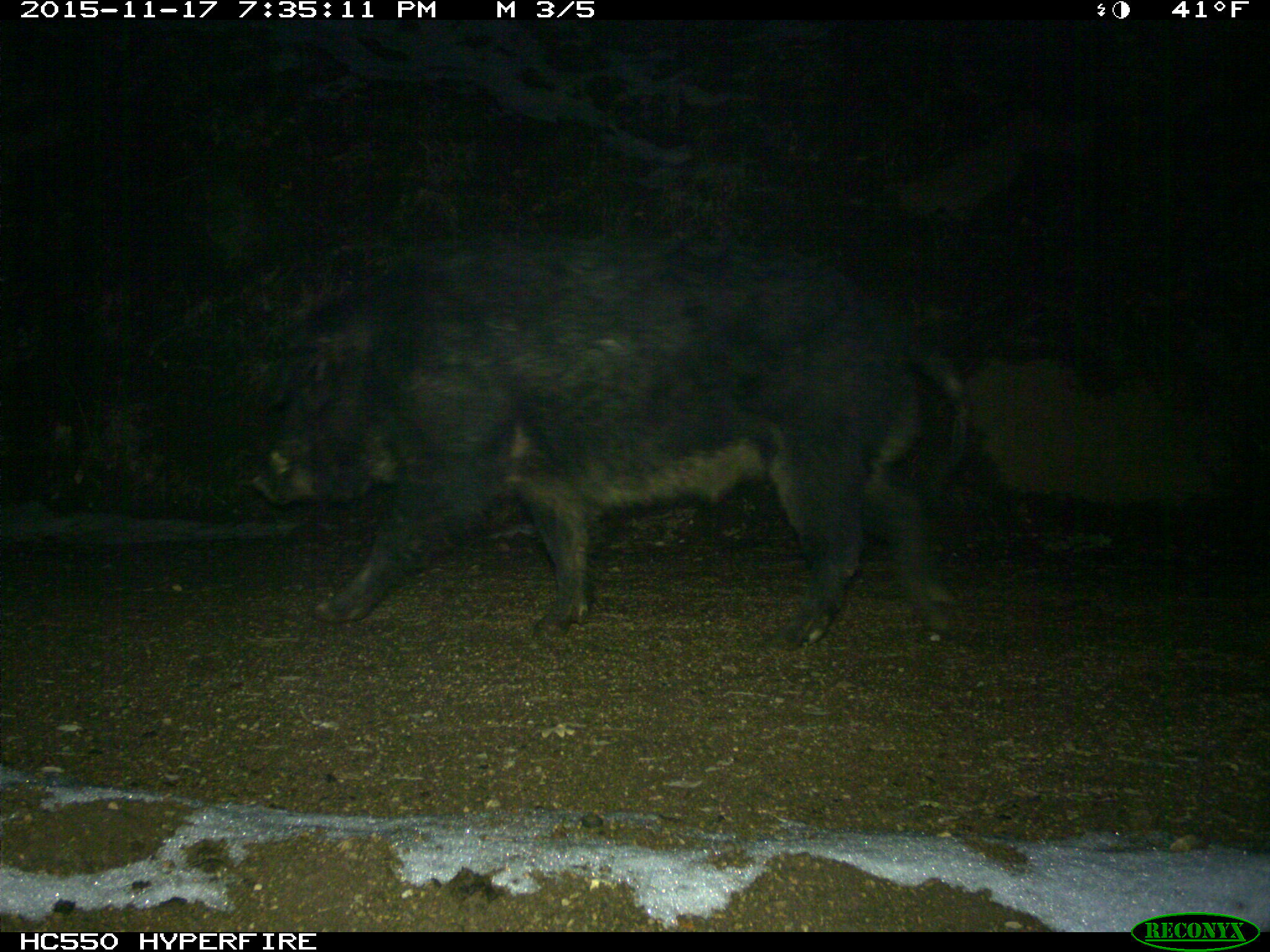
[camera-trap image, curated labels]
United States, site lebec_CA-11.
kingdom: Animalia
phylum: Chordata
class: Mammalia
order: Artiodactyla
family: Suidae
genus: Sus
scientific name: Sus scrofa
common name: wild boar